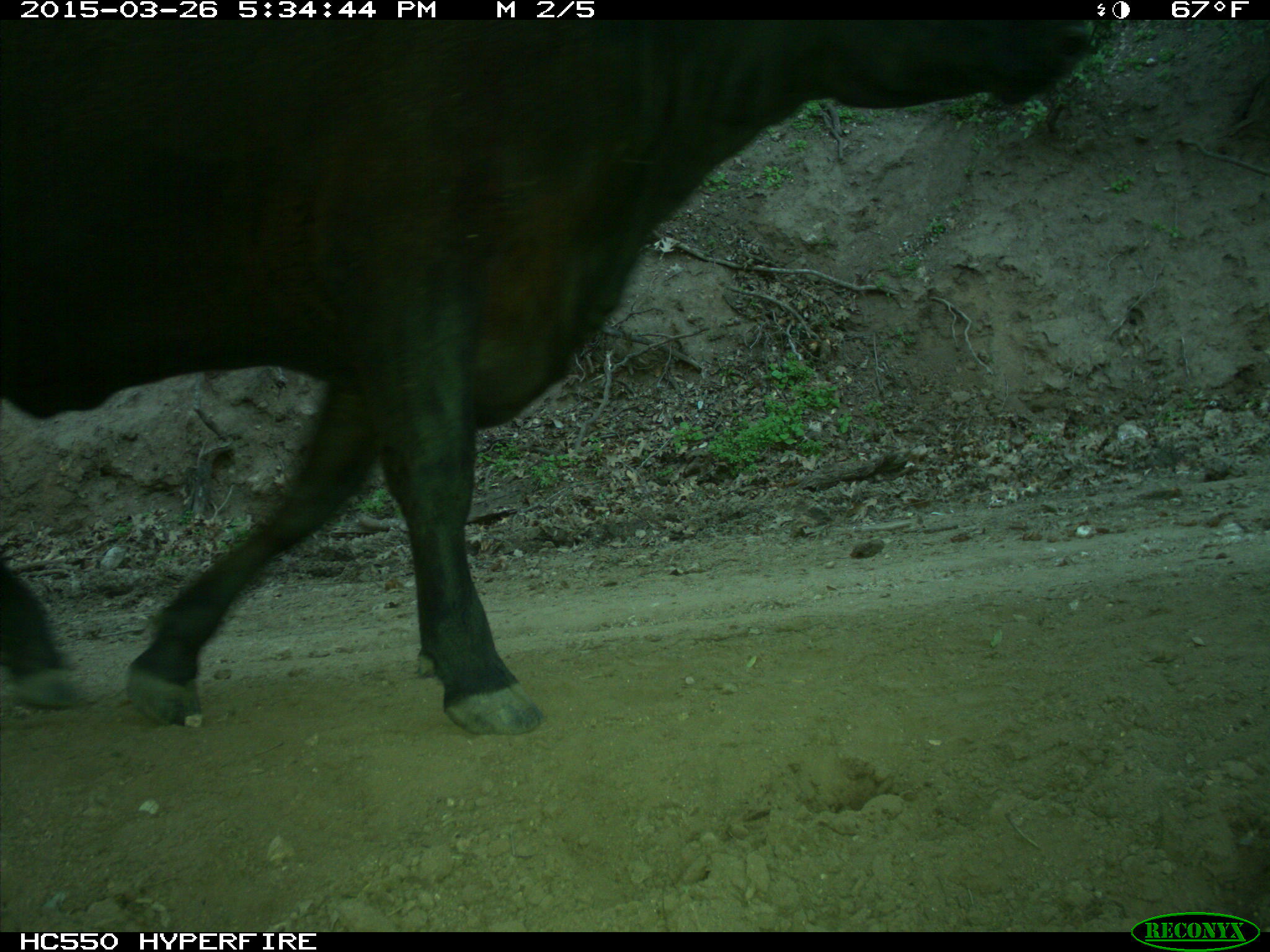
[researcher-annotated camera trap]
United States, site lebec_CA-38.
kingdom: Animalia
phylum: Chordata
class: Mammalia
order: Artiodactyla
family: Bovidae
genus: Bos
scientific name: Bos taurus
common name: domestic cow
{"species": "Bos taurus (domestic cow)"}